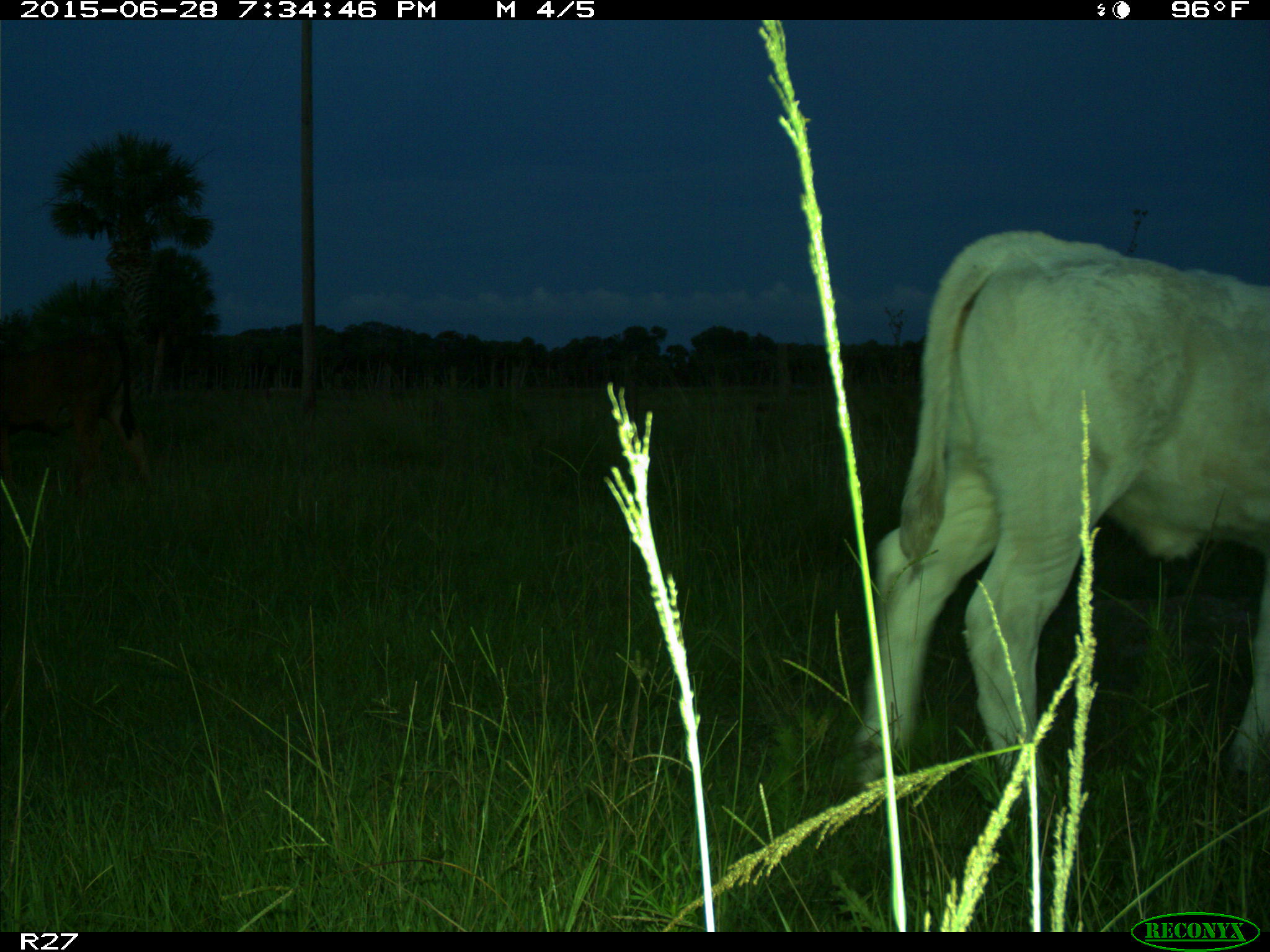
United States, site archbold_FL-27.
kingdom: Animalia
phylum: Chordata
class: Mammalia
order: Artiodactyla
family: Bovidae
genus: Bos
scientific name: Bos taurus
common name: domestic cow